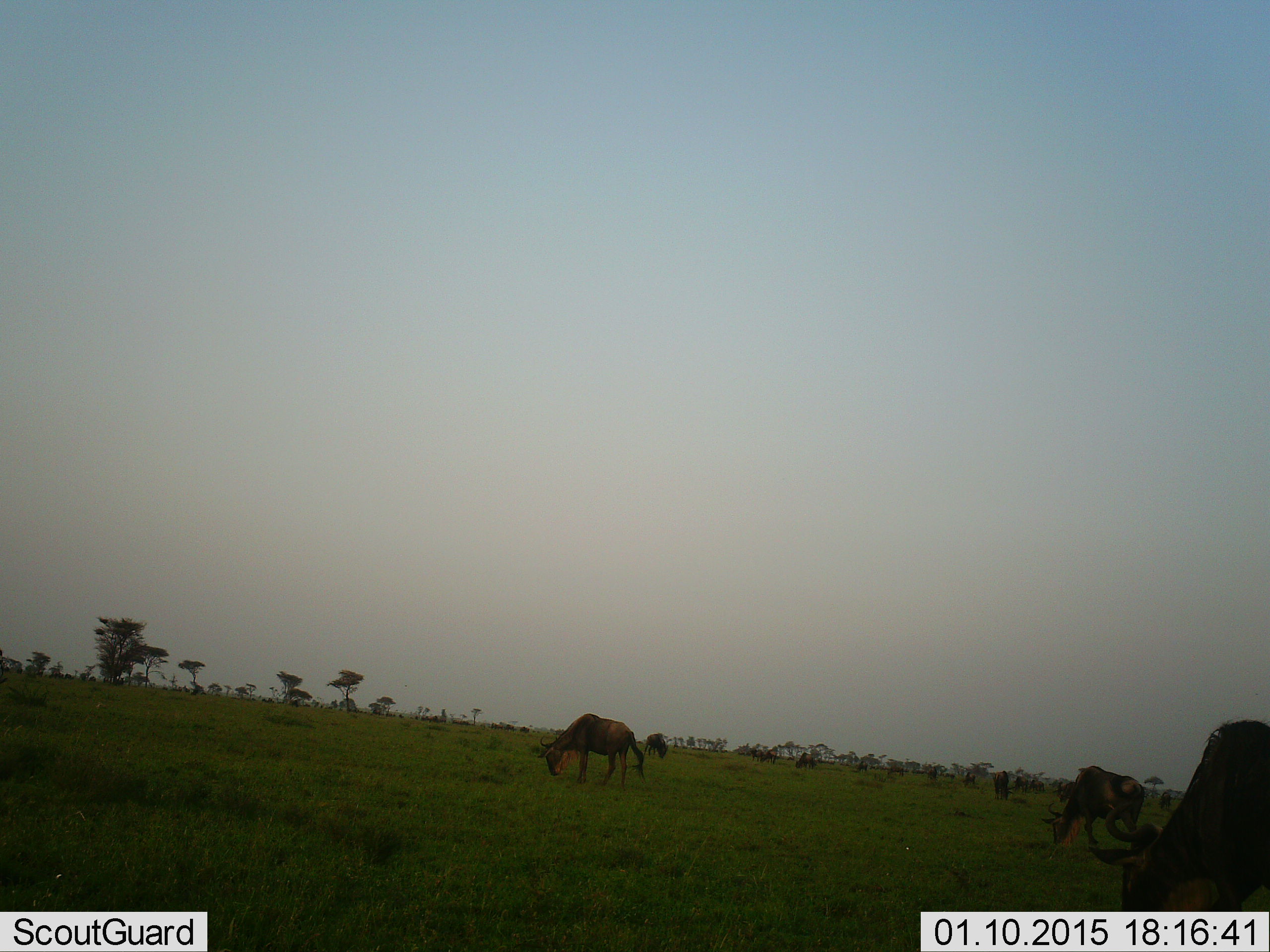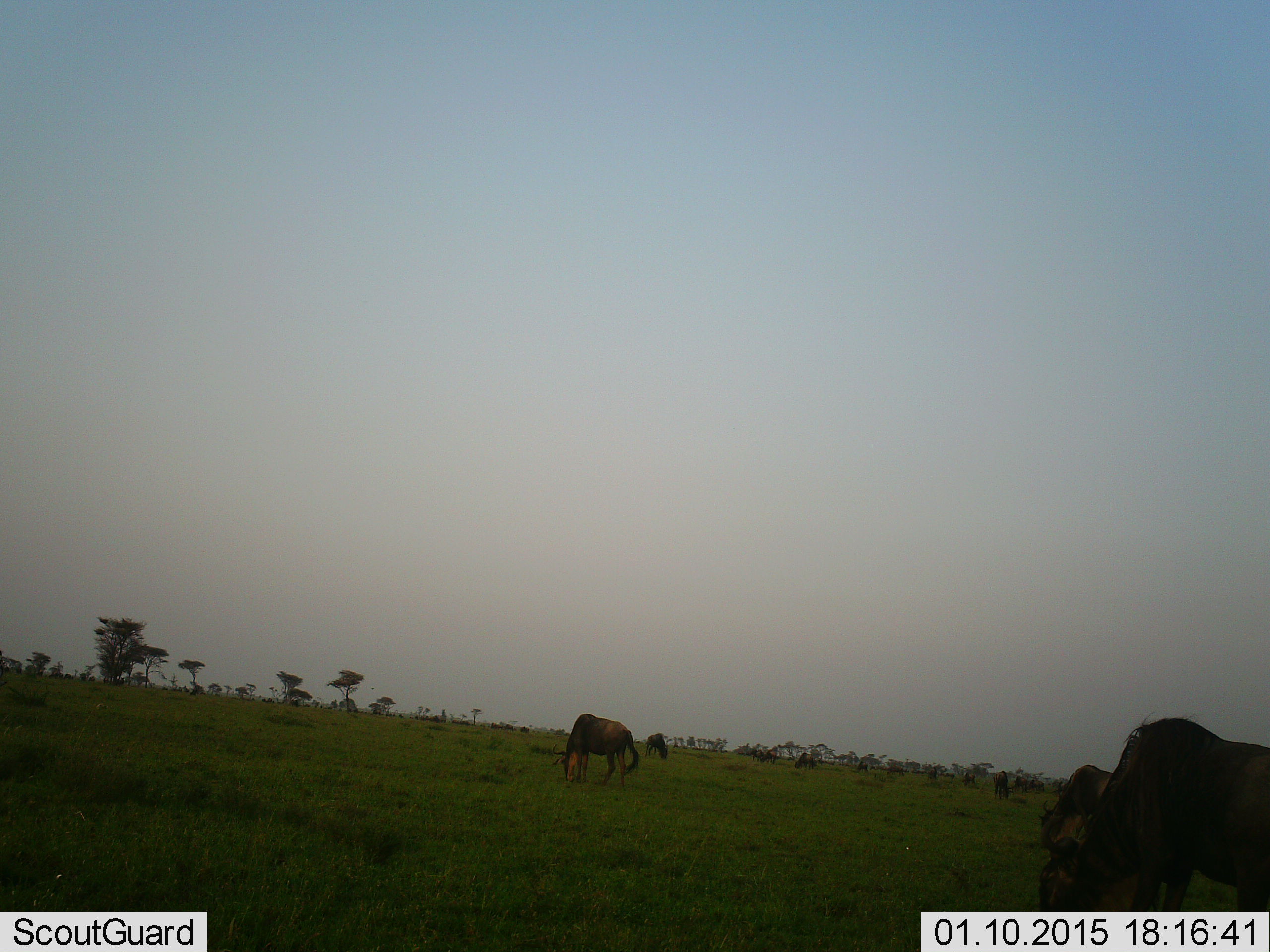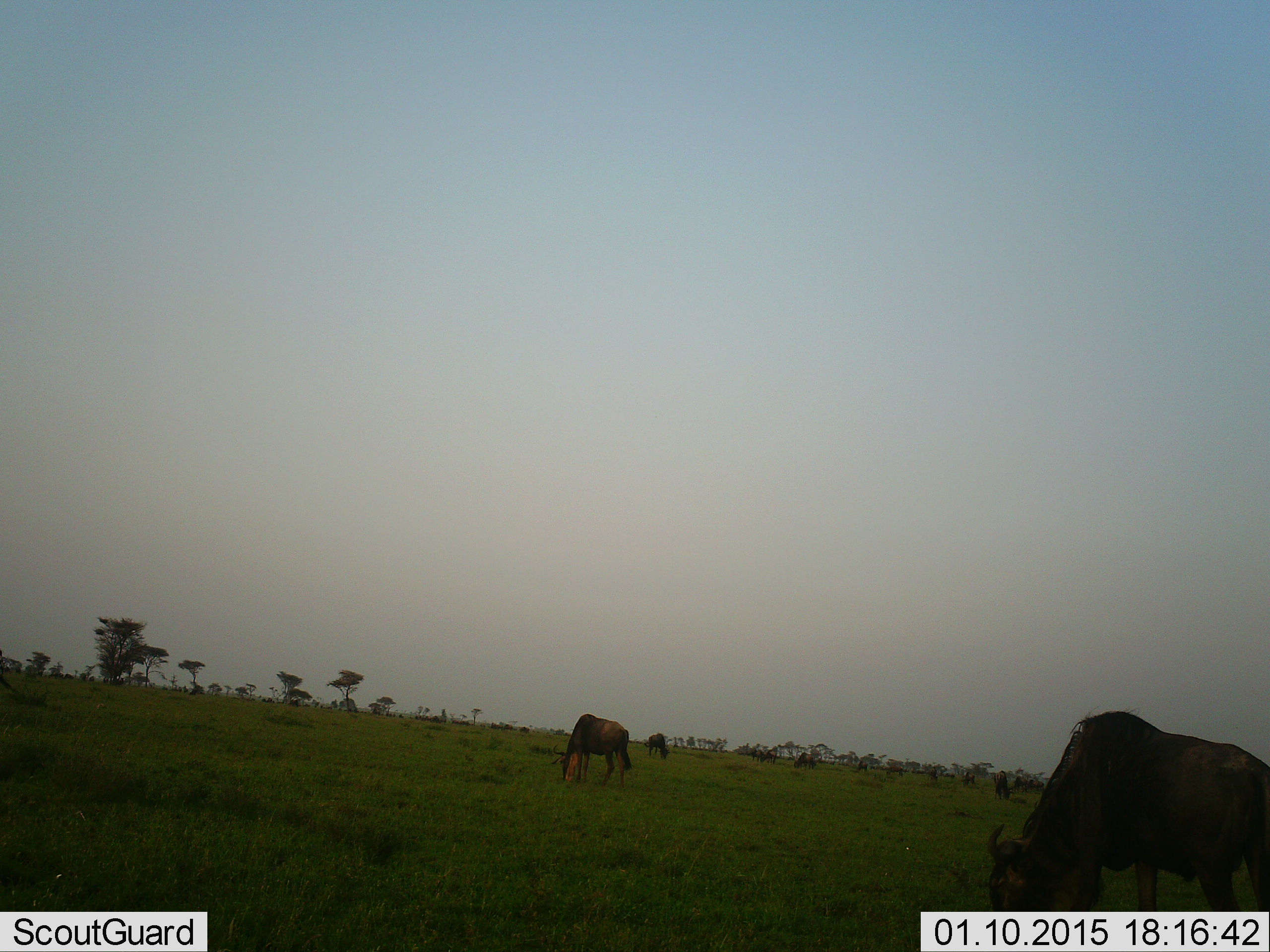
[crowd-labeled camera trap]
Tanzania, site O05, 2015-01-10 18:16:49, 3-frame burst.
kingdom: Animalia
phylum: Chordata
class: Mammalia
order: Artiodactyla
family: Bovidae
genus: Connochaetes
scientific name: Connochaetes taurinus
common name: blue wildebeest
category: wildebeest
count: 5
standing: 10%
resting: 0%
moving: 0%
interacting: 0%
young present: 0%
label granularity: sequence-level